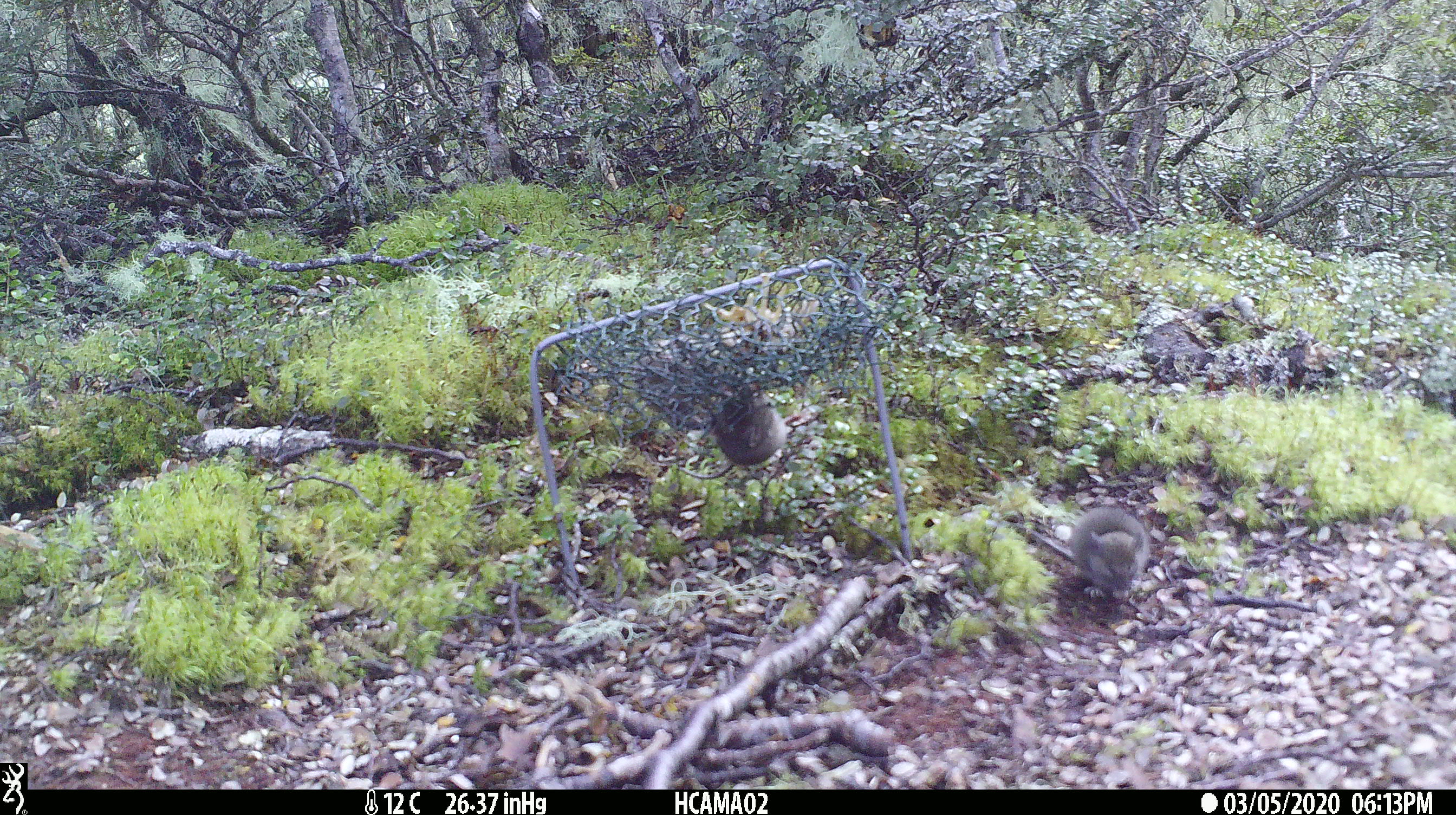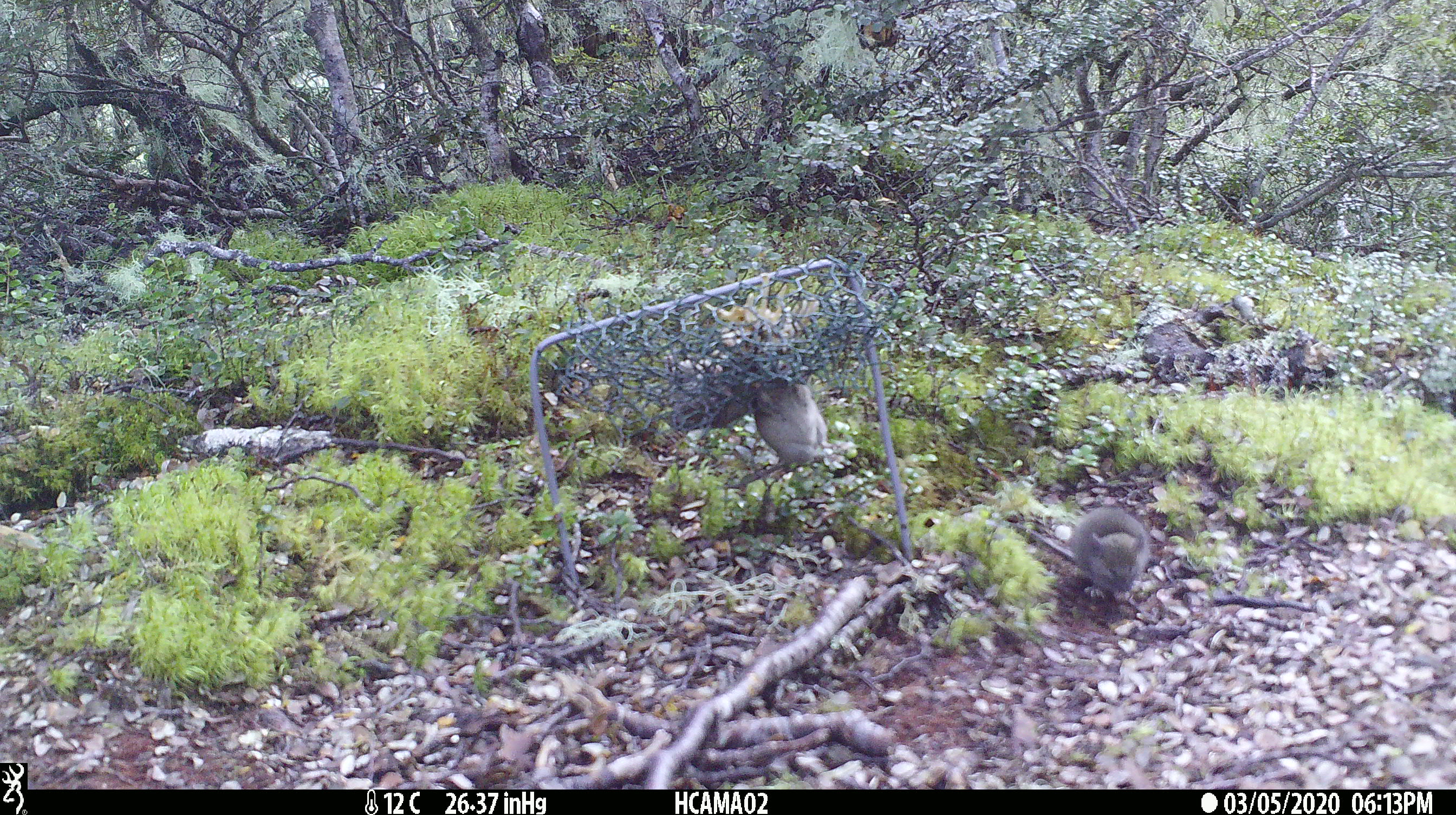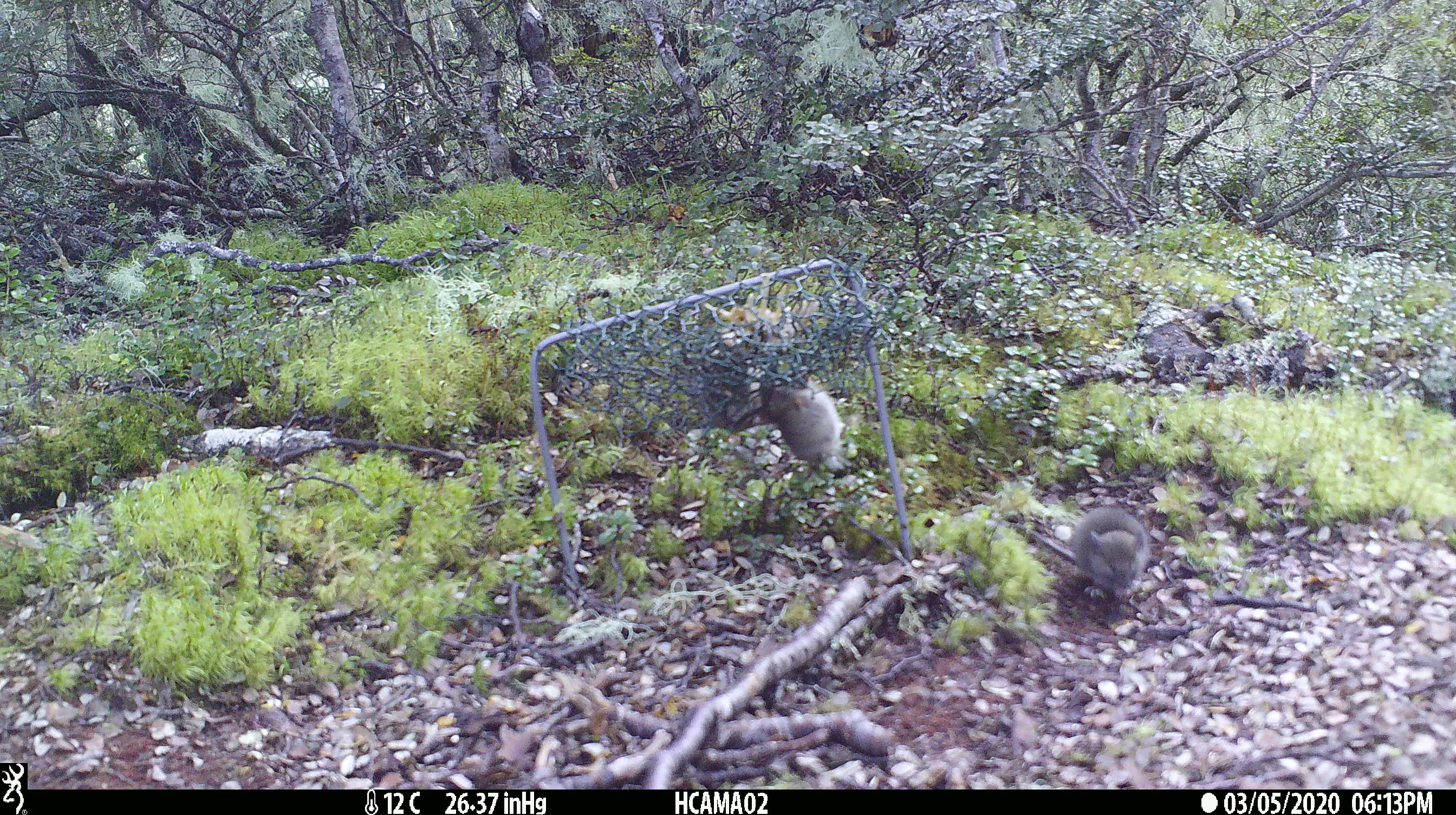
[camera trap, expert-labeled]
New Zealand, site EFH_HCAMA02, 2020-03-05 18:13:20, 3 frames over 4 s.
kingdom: Animalia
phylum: Chordata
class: Mammalia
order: Rodentia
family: Muridae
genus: Mus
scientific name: Mus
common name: mouse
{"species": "mouse (Mus)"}